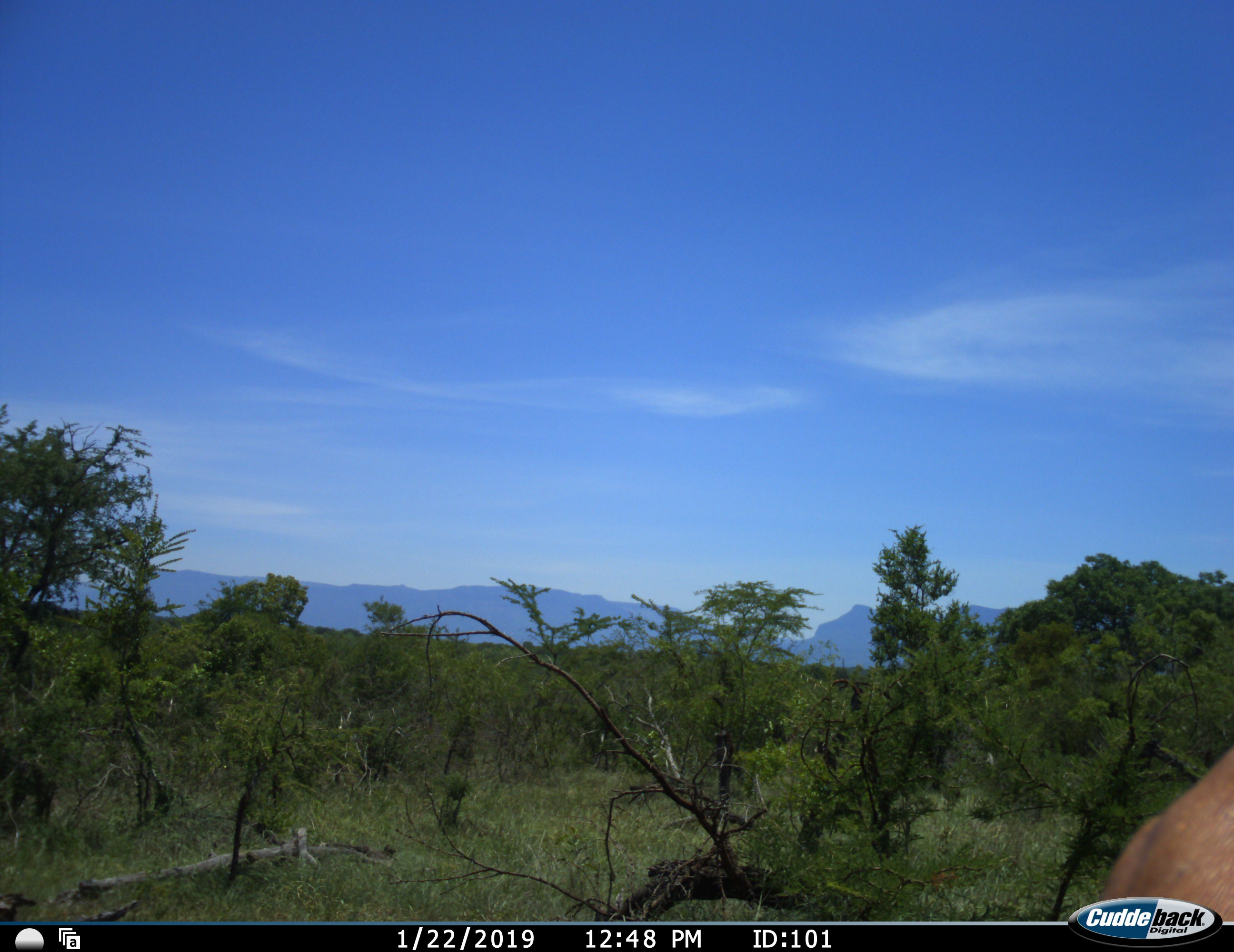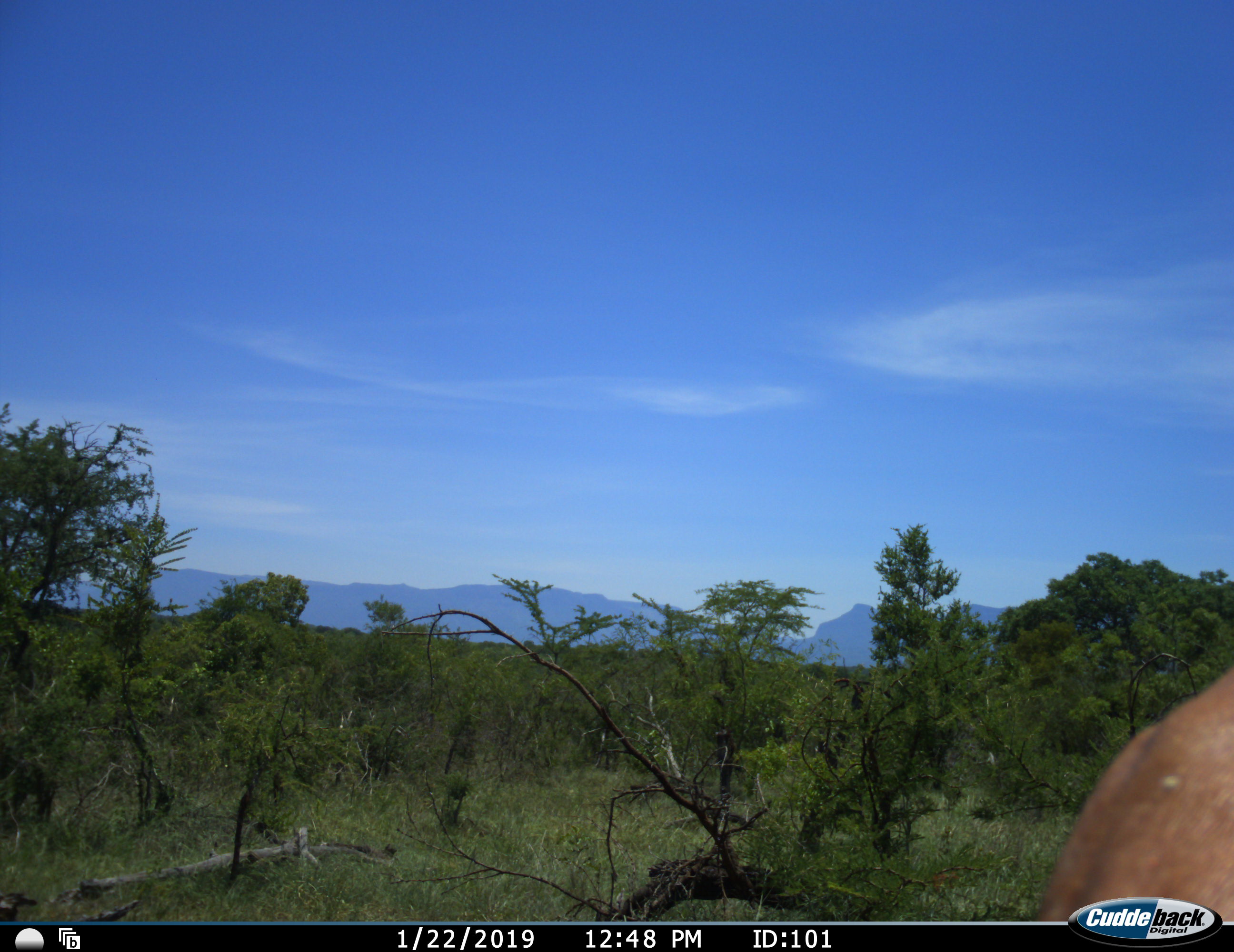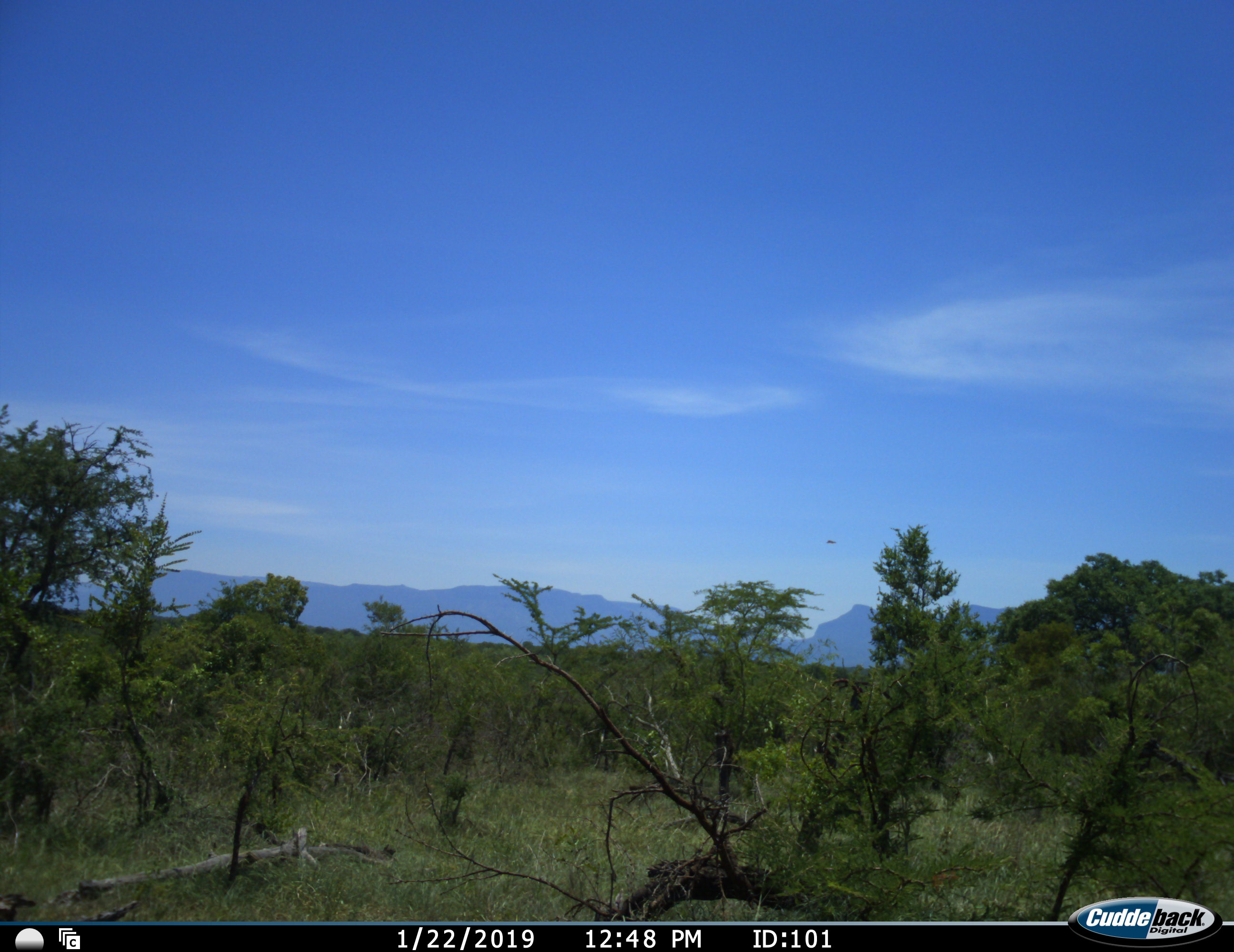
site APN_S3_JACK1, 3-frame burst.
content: unidentified animal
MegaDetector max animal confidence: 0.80